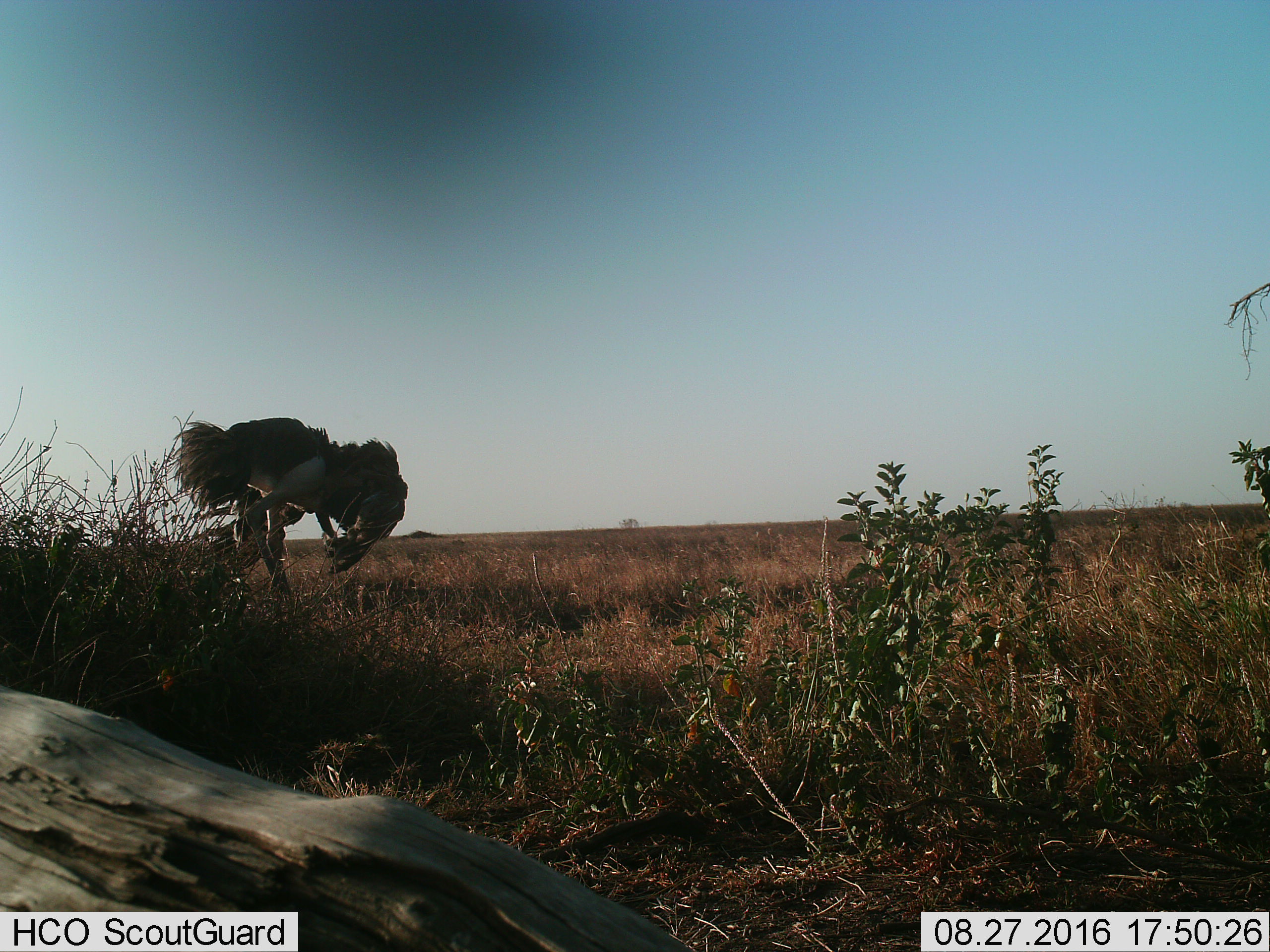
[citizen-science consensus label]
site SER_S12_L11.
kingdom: Animalia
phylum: Chordata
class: Aves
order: Struthioniformes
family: Struthionidae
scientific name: Struthionidae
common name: ostrich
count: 1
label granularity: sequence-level